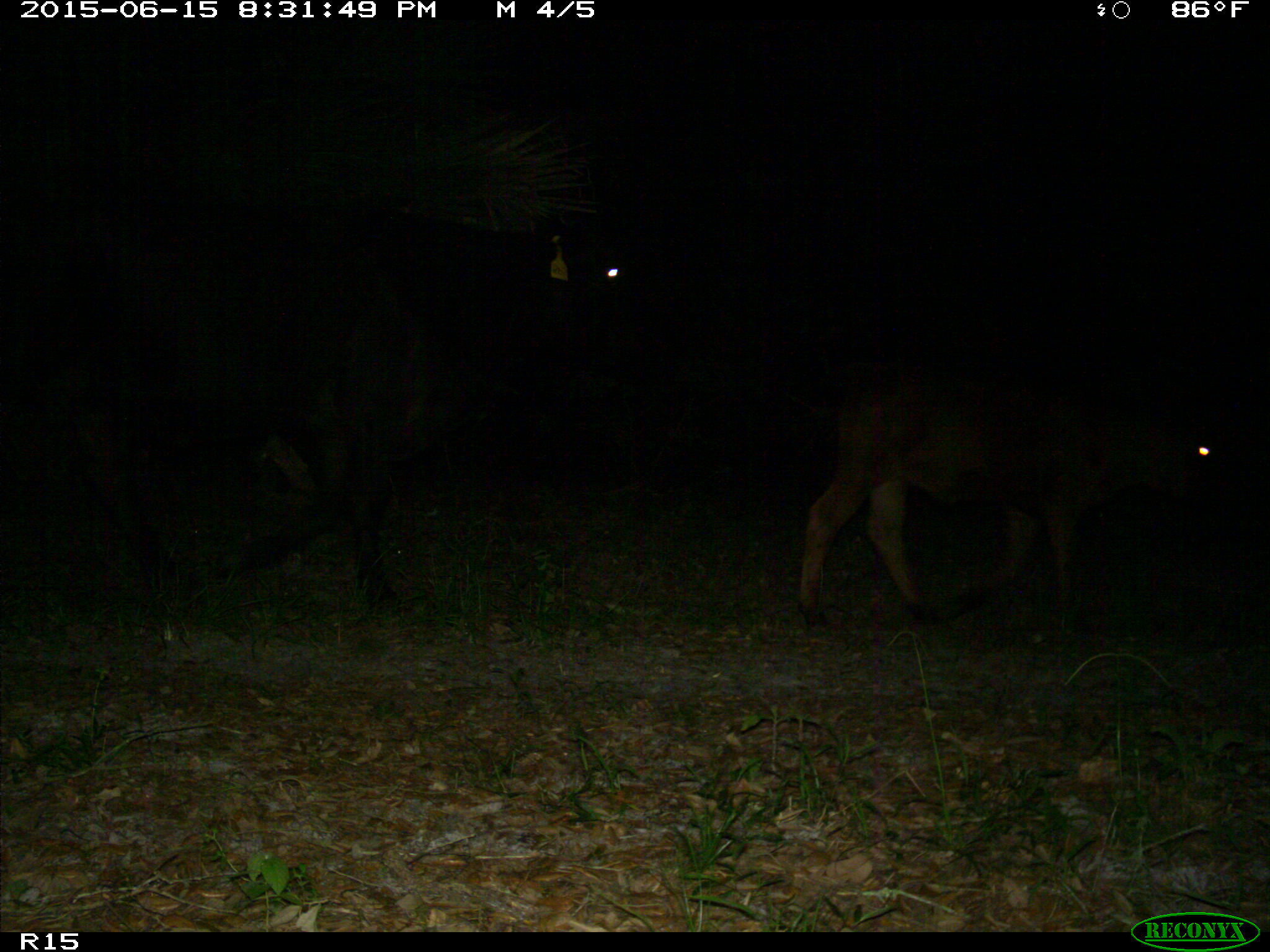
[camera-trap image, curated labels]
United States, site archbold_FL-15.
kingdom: Animalia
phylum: Chordata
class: Mammalia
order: Artiodactyla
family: Bovidae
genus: Bos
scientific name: Bos taurus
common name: domestic cow